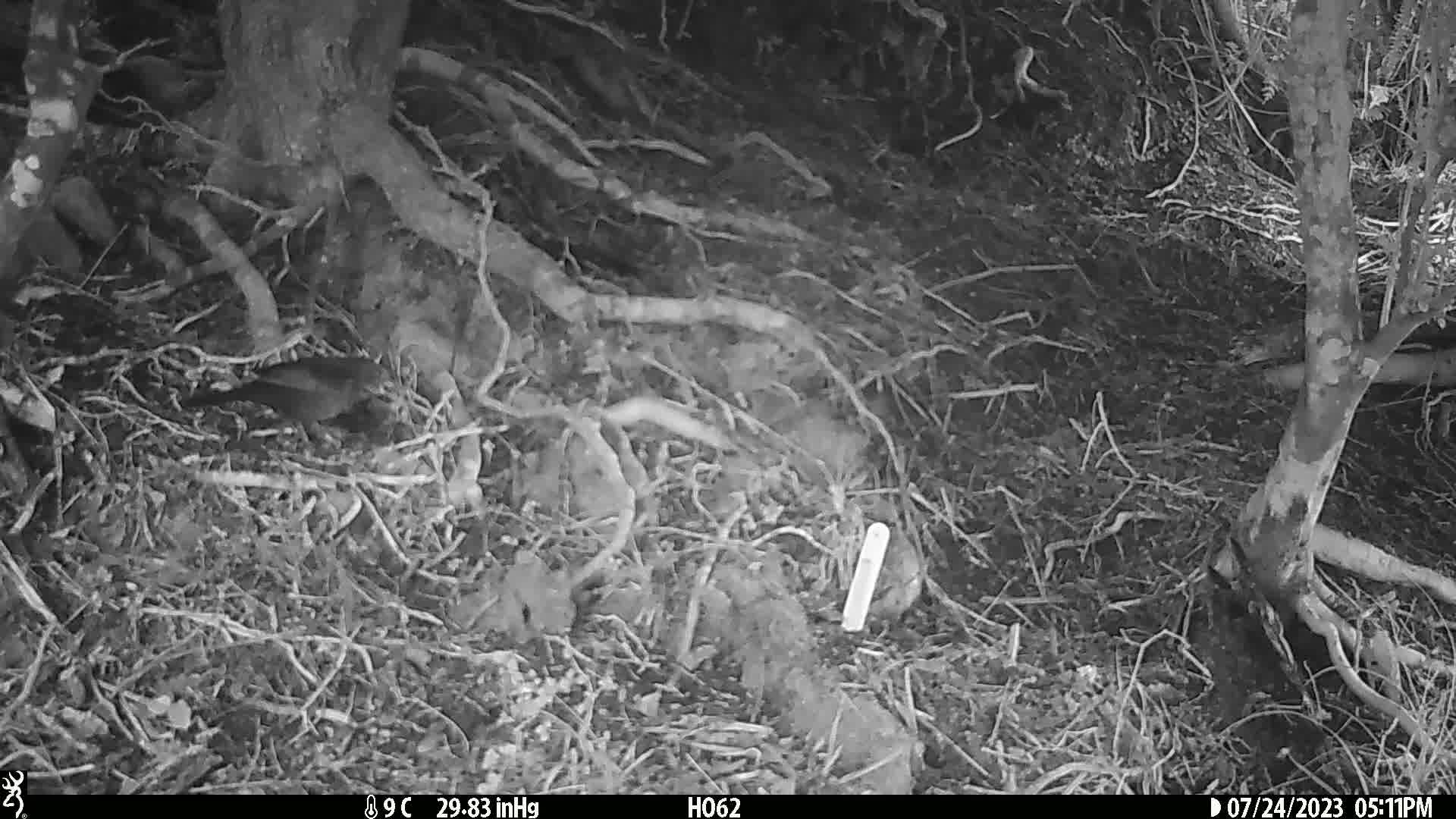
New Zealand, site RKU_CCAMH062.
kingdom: Animalia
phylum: Chordata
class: Aves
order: Passeriformes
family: Turdidae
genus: Turdus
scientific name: Turdus merula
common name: eurasian blackbird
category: blackbird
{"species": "blackbird (eurasian blackbird) (Turdus merula)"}